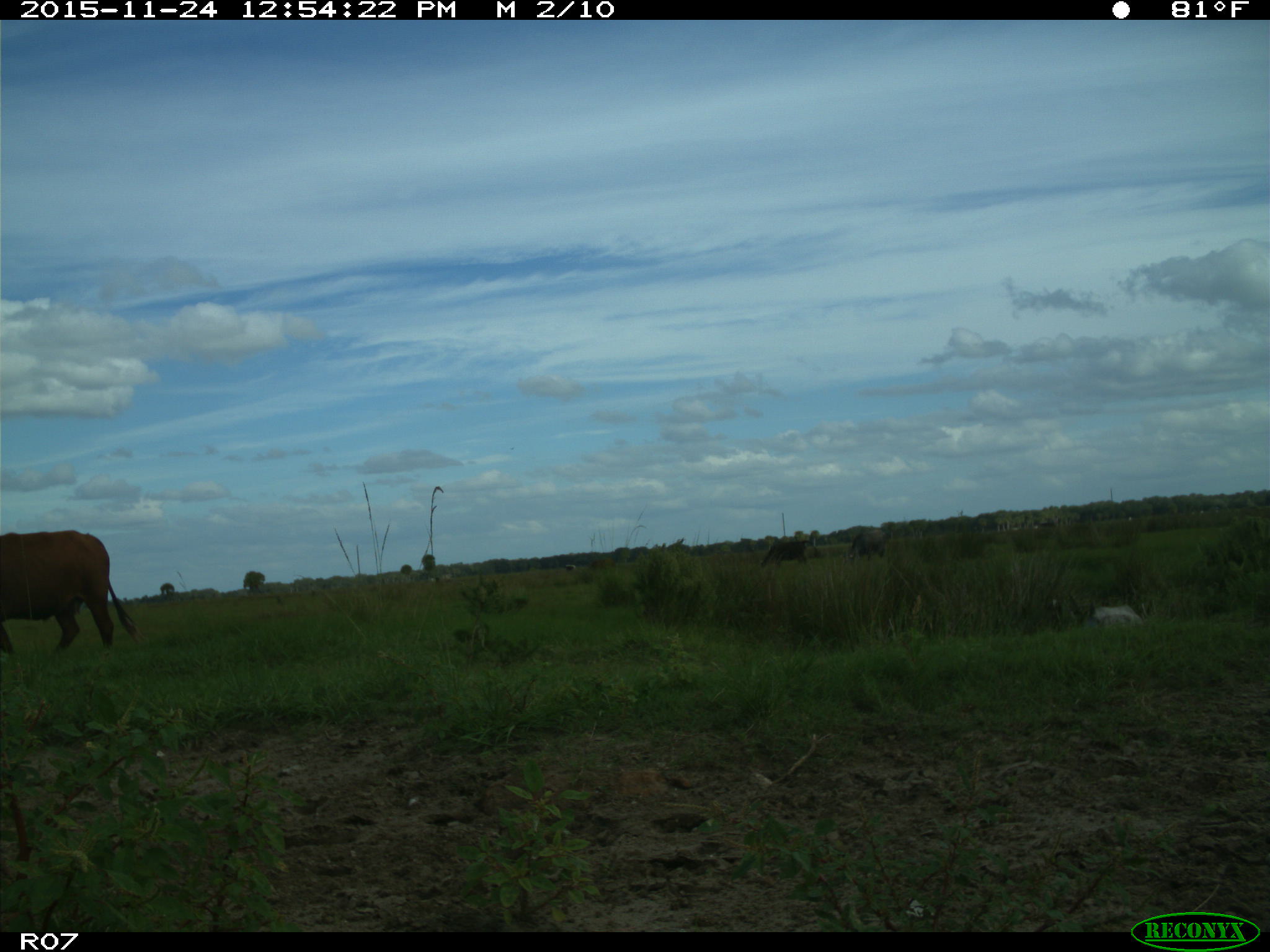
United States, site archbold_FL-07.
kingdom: Animalia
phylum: Chordata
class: Mammalia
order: Artiodactyla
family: Bovidae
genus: Bos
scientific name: Bos taurus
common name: domestic cow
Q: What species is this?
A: Bos taurus (domestic cow).